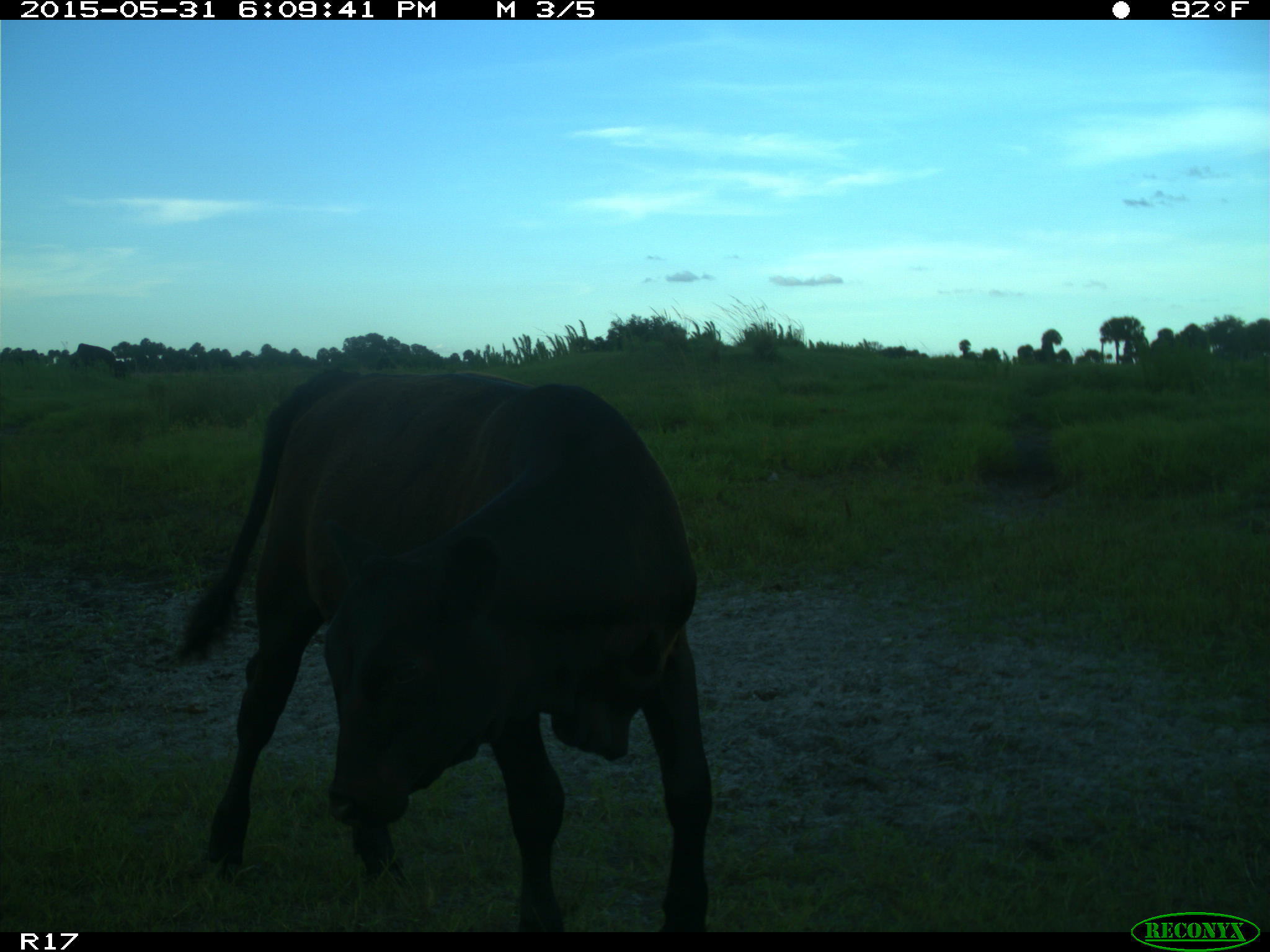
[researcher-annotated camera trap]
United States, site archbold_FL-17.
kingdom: Animalia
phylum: Chordata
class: Mammalia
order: Artiodactyla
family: Bovidae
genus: Bos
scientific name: Bos taurus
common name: domestic cow